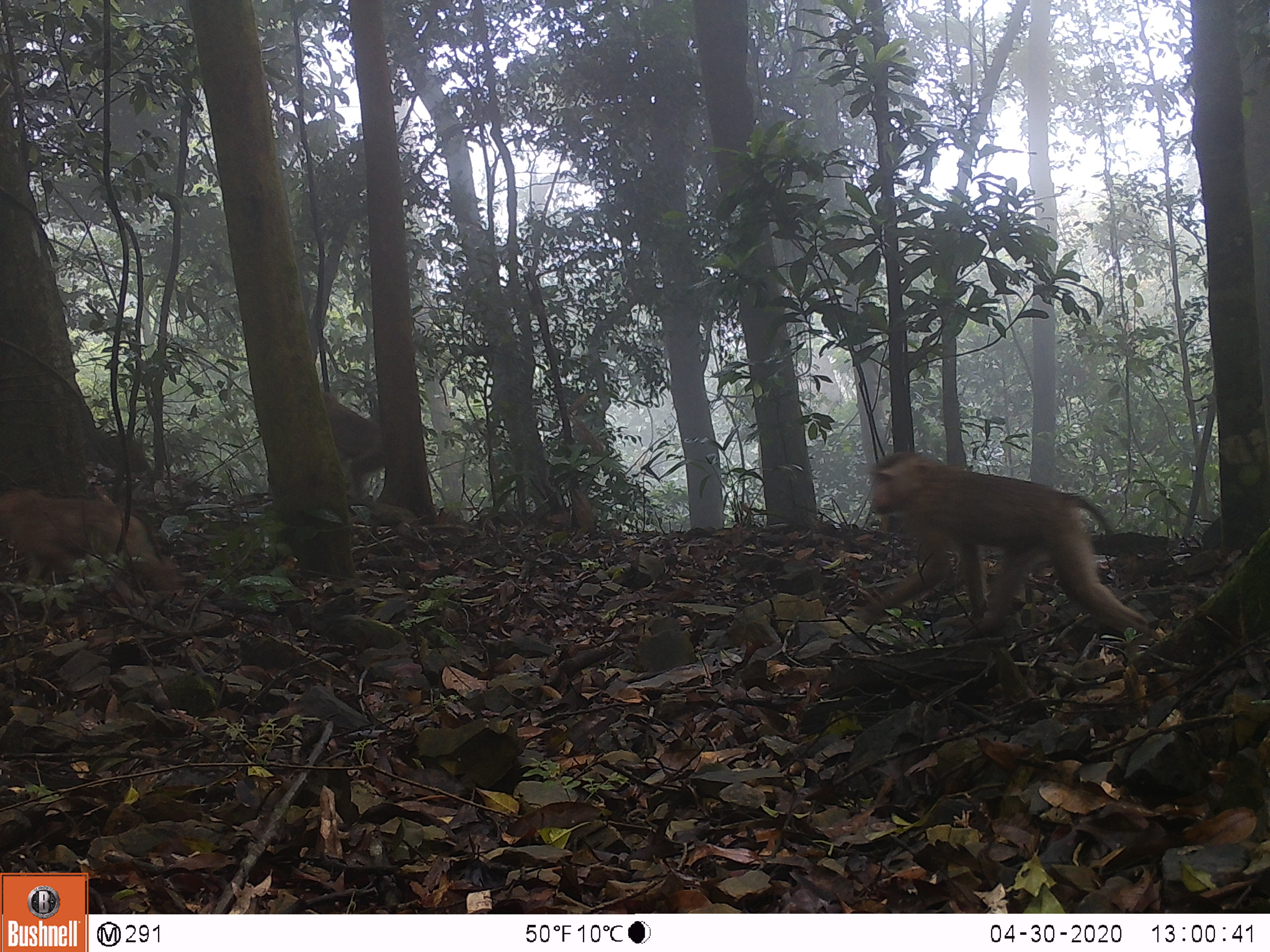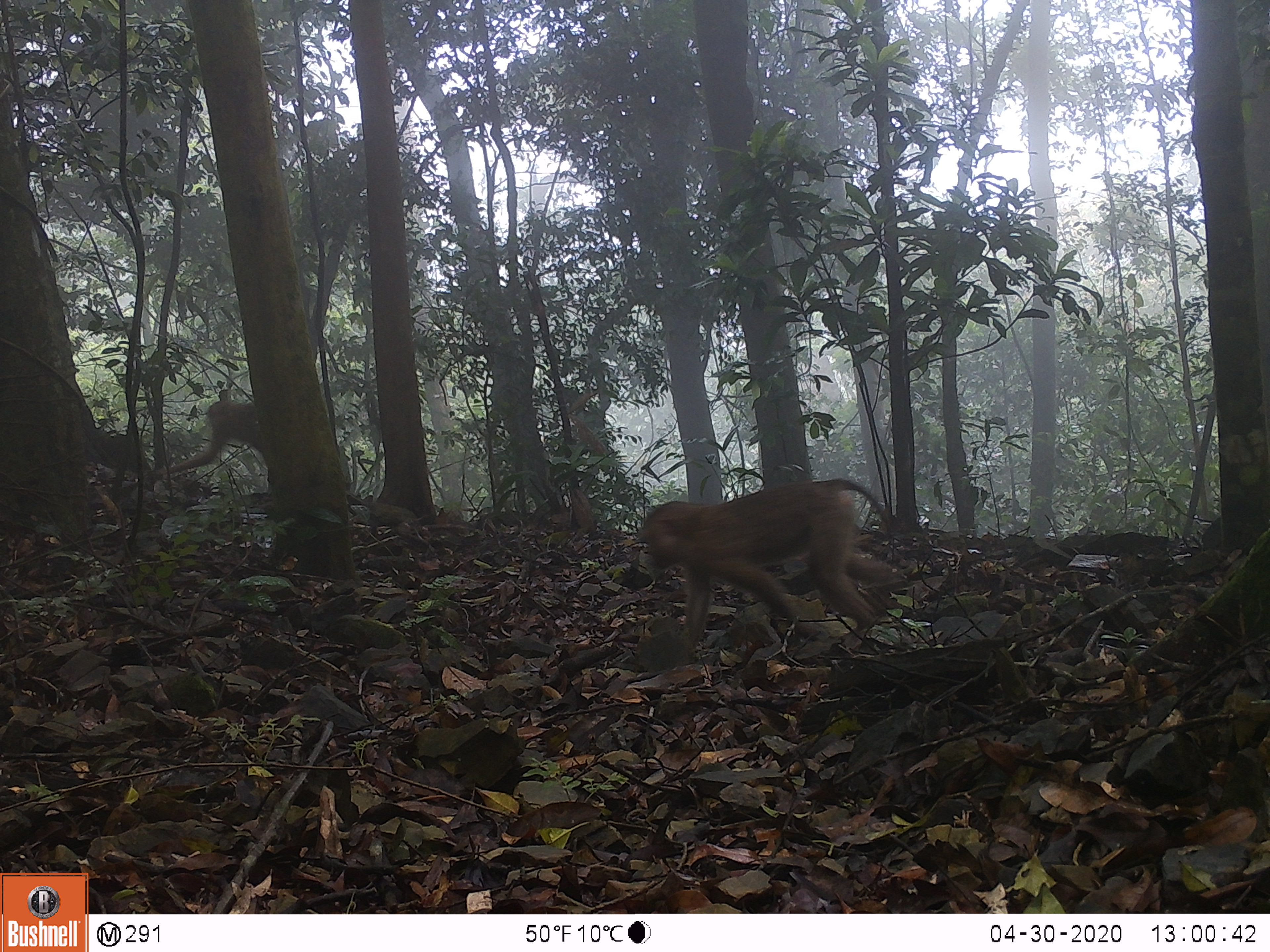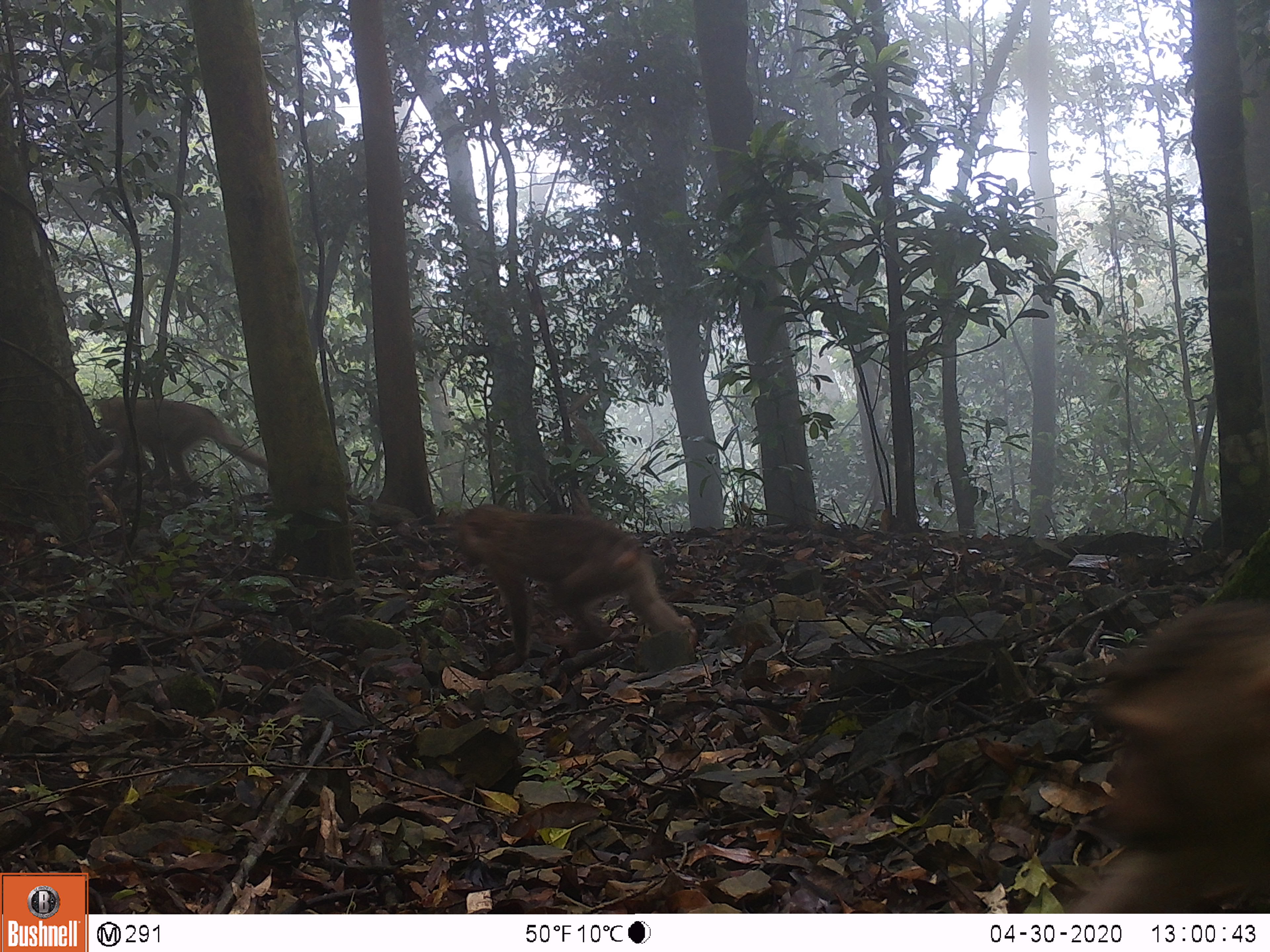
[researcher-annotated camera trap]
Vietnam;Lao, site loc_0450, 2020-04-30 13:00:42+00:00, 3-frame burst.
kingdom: Animalia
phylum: Chordata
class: Mammalia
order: Primates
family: Cercopithecidae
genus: Macaca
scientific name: Macaca nemestrina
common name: pig-tailed macaque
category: pig tailed macaque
Pig tailed macaque (pig-tailed macaque) (Macaca nemestrina). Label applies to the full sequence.